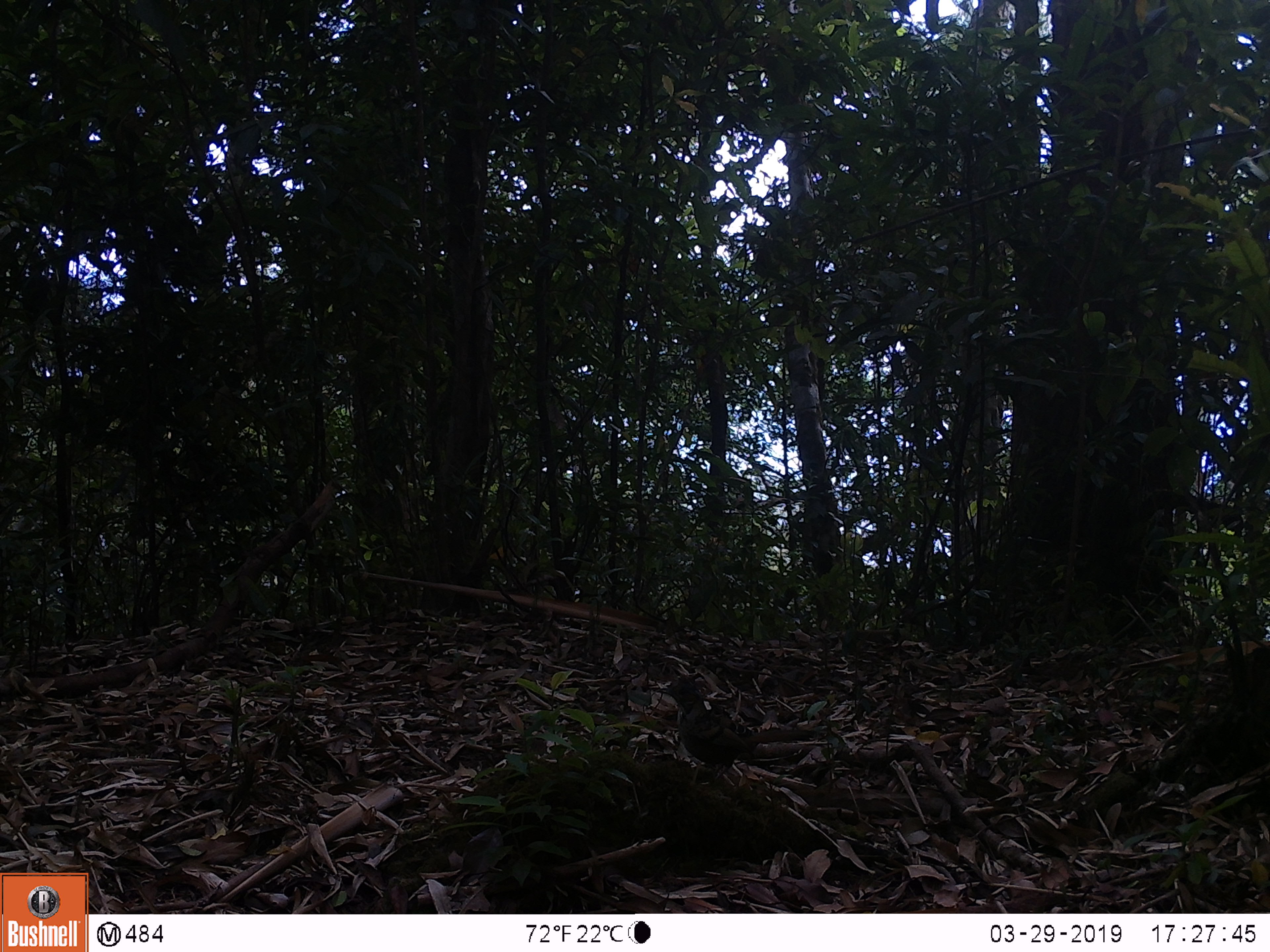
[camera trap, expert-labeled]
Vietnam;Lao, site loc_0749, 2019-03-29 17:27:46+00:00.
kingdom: Animalia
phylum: Chordata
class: Aves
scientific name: Aves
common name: bird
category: unidentified bird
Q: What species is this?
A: Unidentified bird (bird) (Aves).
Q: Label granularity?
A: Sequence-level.